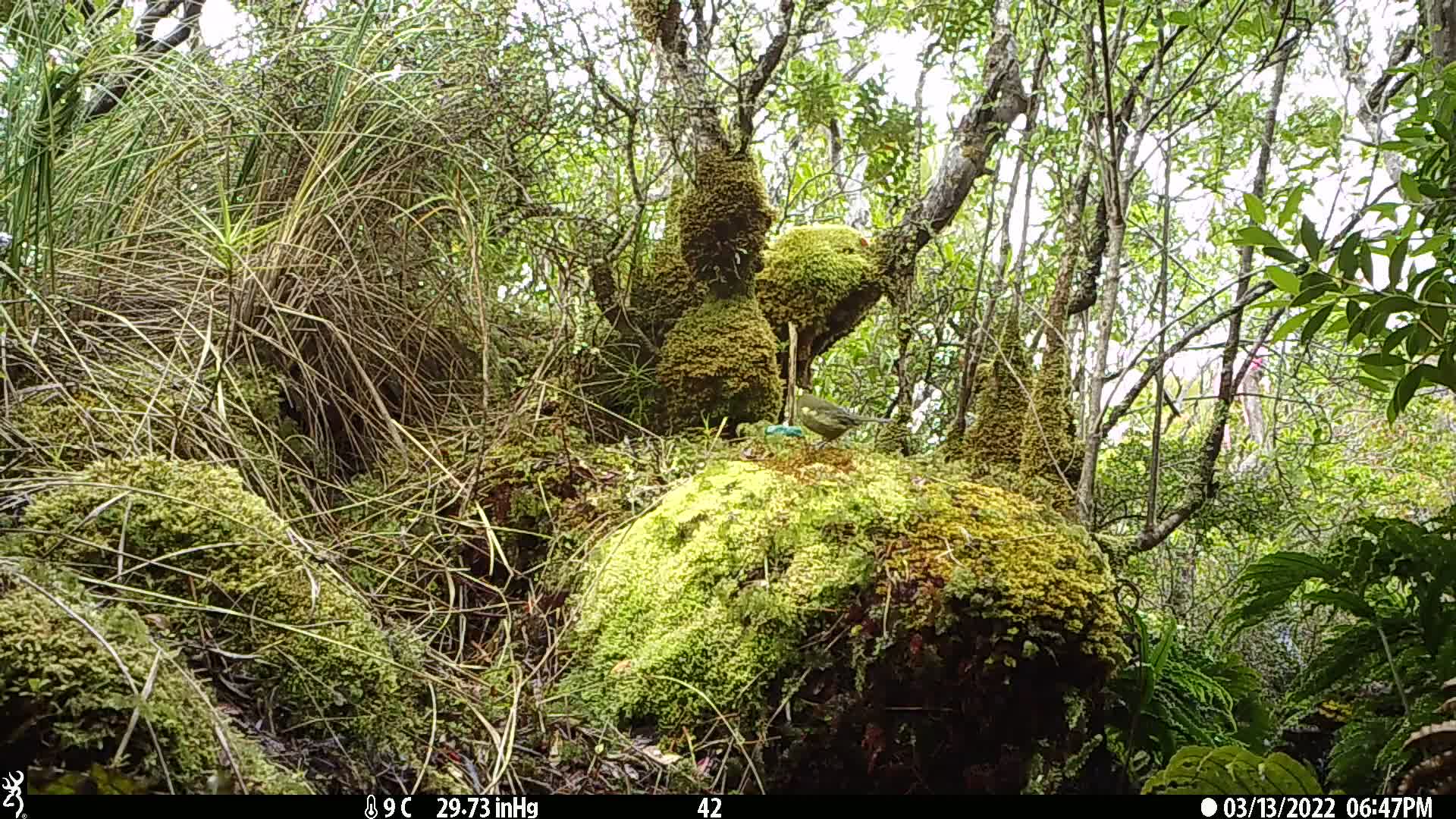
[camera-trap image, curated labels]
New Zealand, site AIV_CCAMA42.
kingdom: Animalia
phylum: Chordata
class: Aves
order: Passeriformes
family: Meliphagidae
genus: Anthornis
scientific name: Anthornis melanura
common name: new zealand bellbird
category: bellbird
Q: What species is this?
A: Bellbird (new zealand bellbird) (Anthornis melanura).